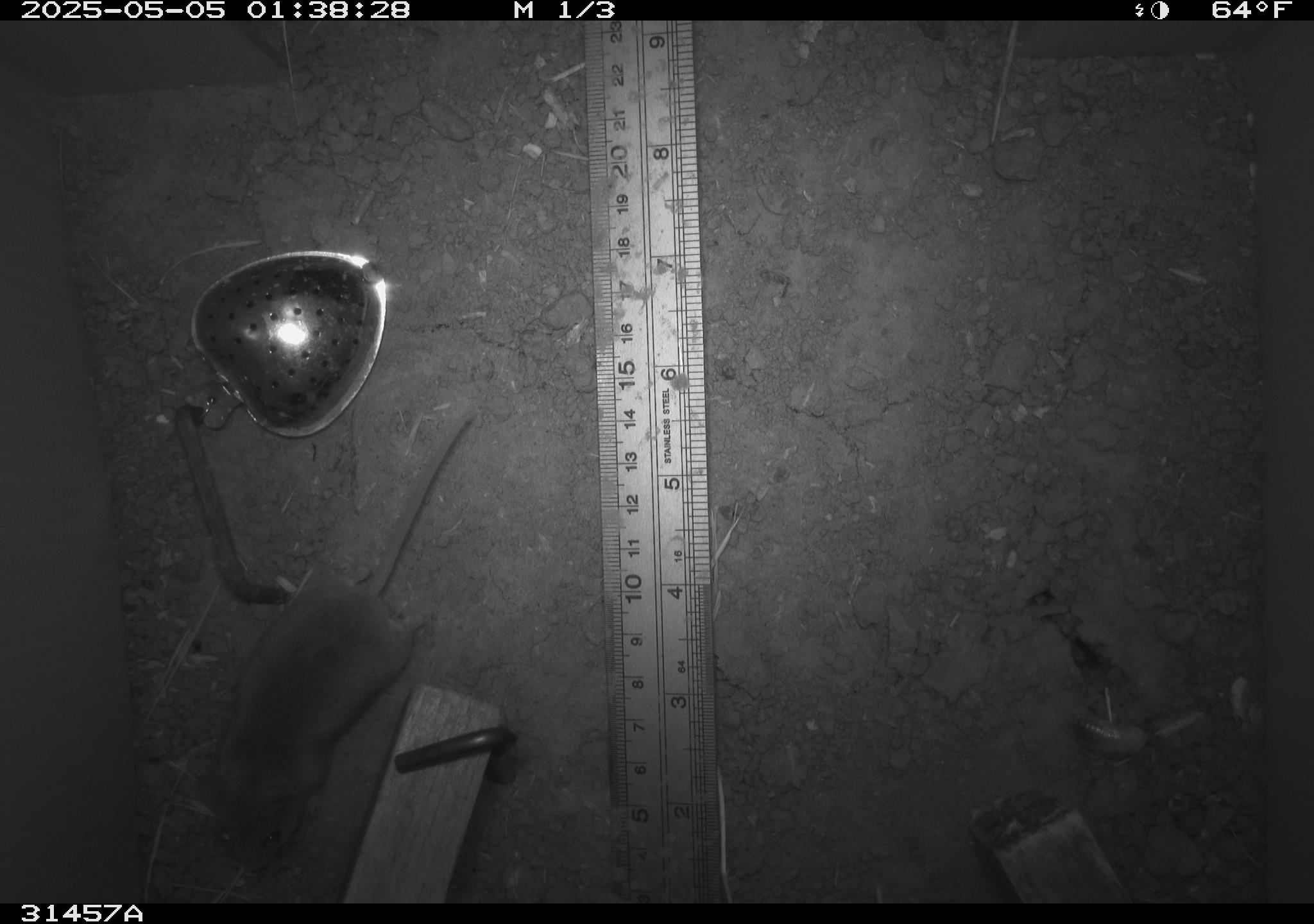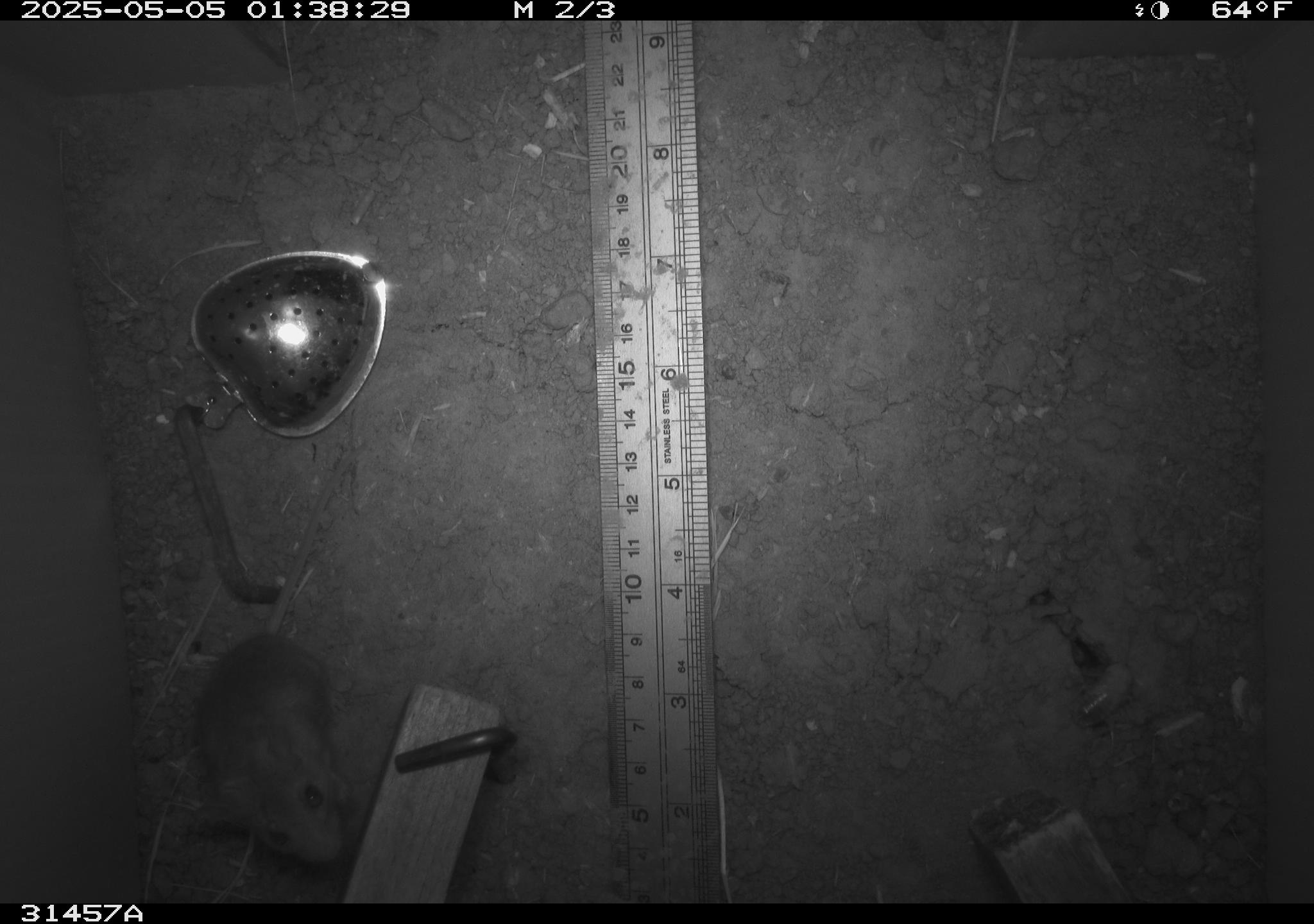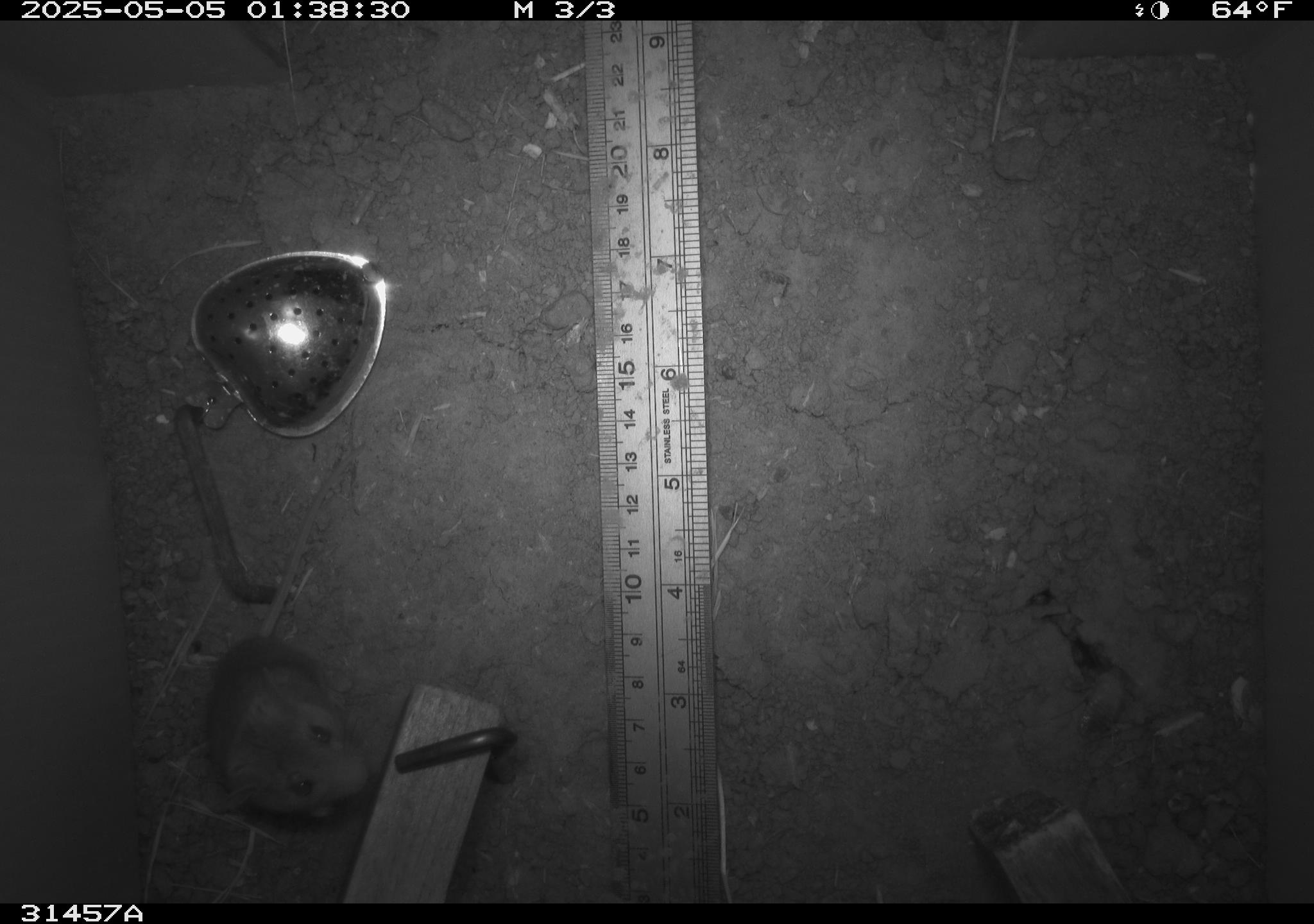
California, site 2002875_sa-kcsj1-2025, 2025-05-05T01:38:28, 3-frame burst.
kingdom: Animalia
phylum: Chordata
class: Mammalia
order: Rodentia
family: Muridae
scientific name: Muridae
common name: murids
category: muridae family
Muridae family (murids) (Muridae).